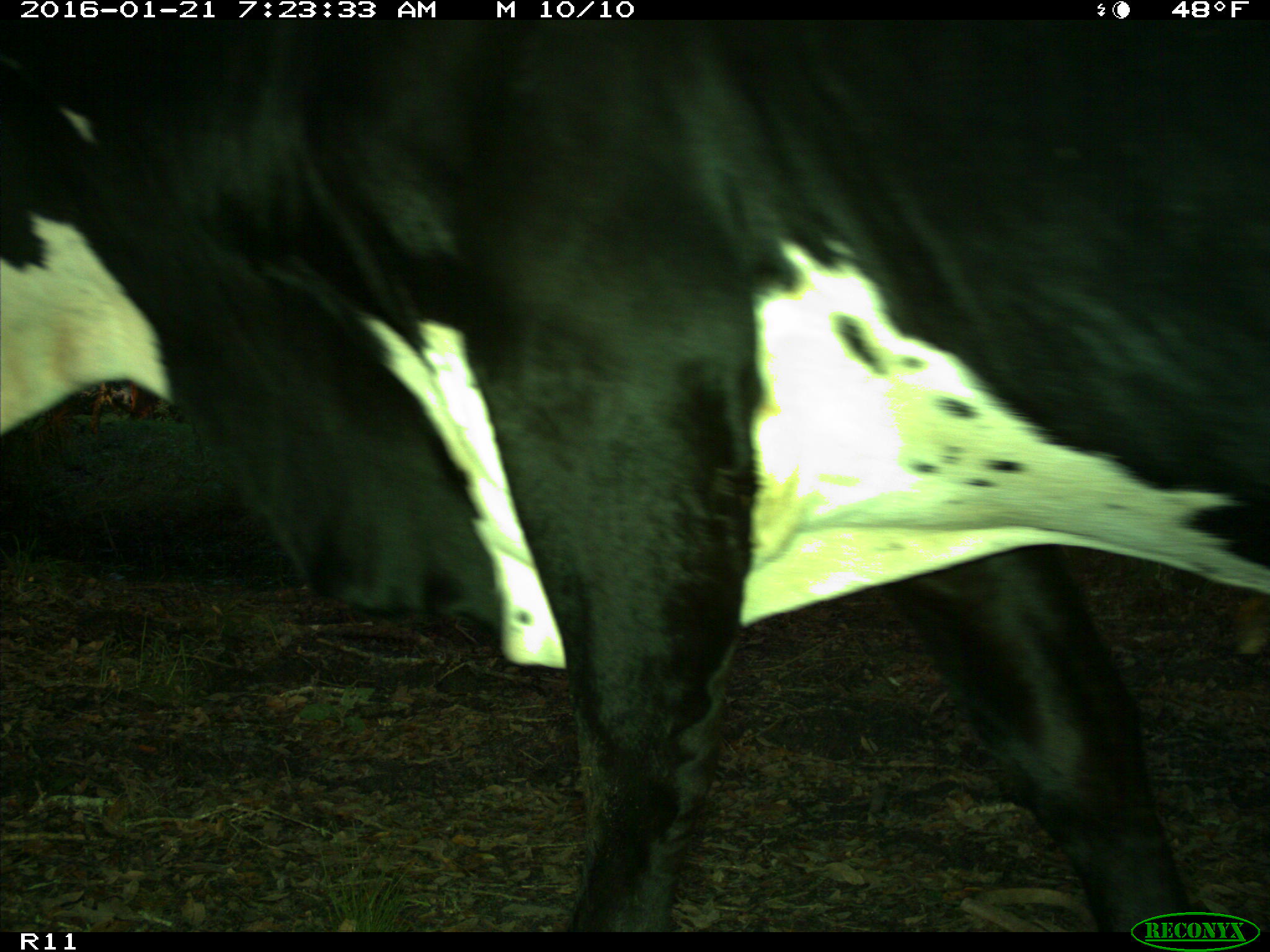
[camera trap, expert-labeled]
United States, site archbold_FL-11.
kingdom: Animalia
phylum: Chordata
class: Mammalia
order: Artiodactyla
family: Bovidae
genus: Bos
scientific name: Bos taurus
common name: domestic cow